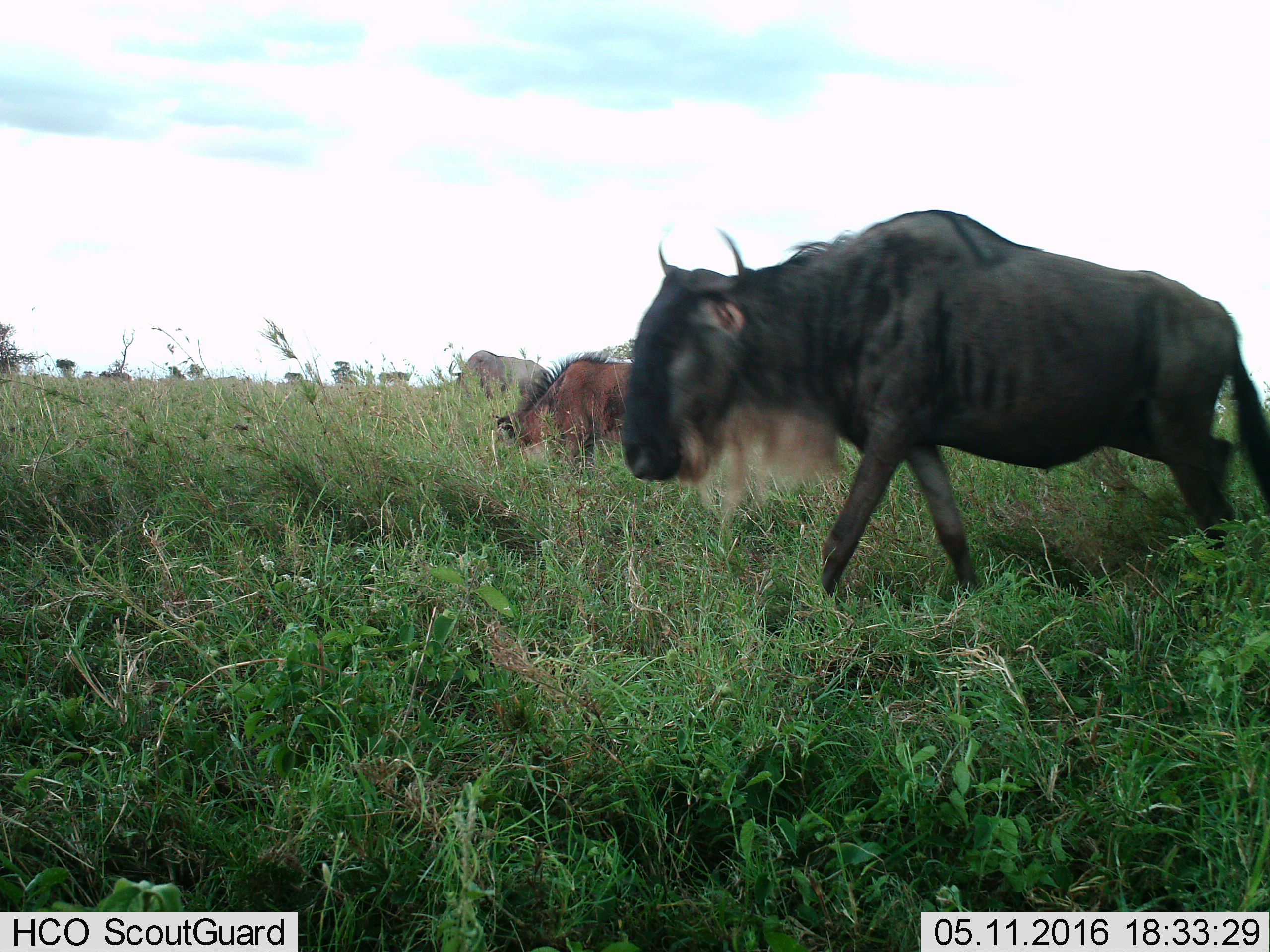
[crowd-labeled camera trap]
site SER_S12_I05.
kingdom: Animalia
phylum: Chordata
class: Mammalia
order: Artiodactyla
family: Bovidae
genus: Connochaetes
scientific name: Connochaetes taurinus taurinus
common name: blue wildebeest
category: wildebeestblue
Wildebeestblue (blue wildebeest) (Connochaetes taurinus taurinus), count 3. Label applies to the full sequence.